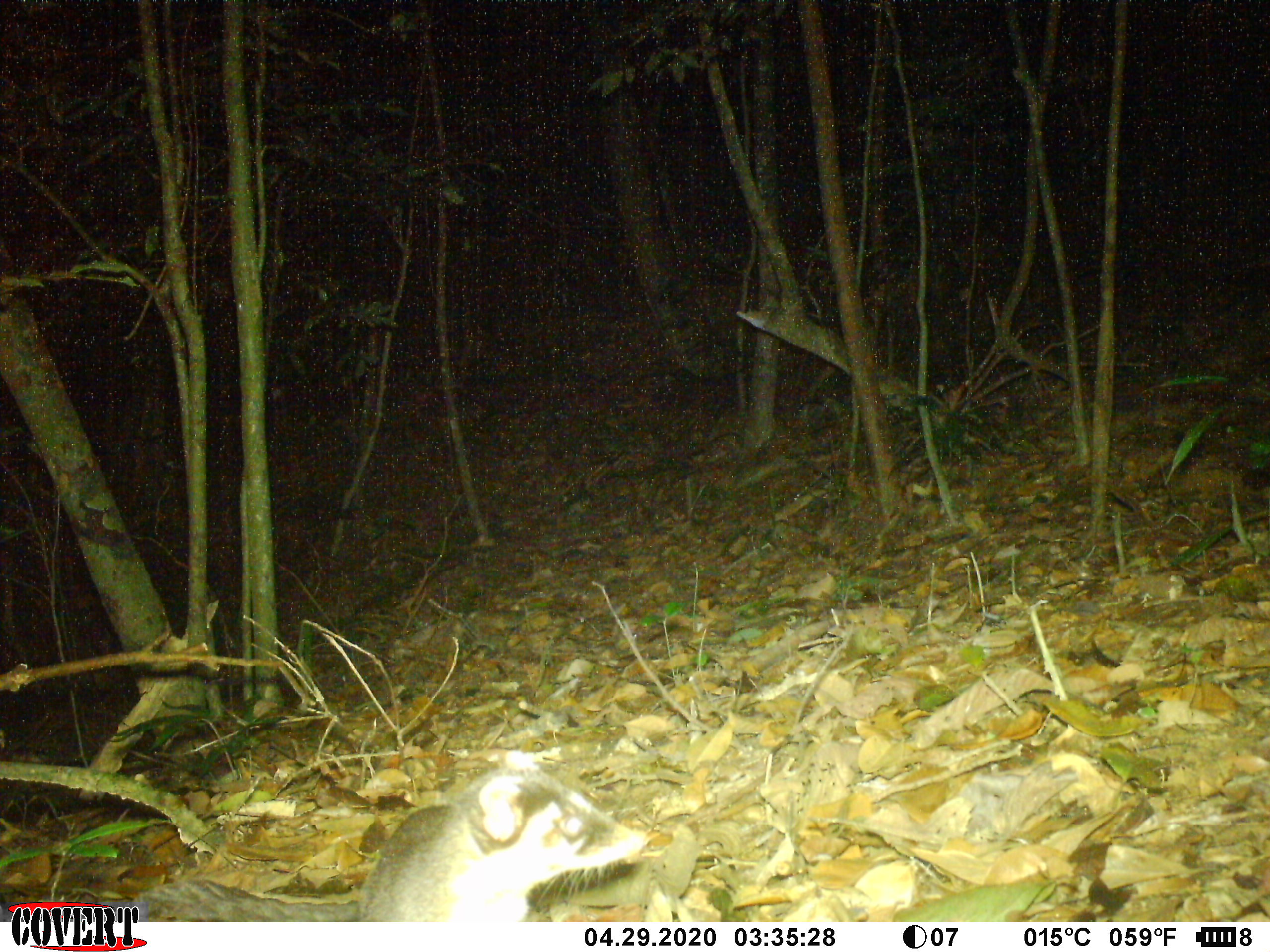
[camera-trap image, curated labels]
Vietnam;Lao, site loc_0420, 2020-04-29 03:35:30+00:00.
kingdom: Animalia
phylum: Chordata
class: Mammalia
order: Carnivora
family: Mustelidae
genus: Melogale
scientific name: Melogale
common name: ferret badger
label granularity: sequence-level